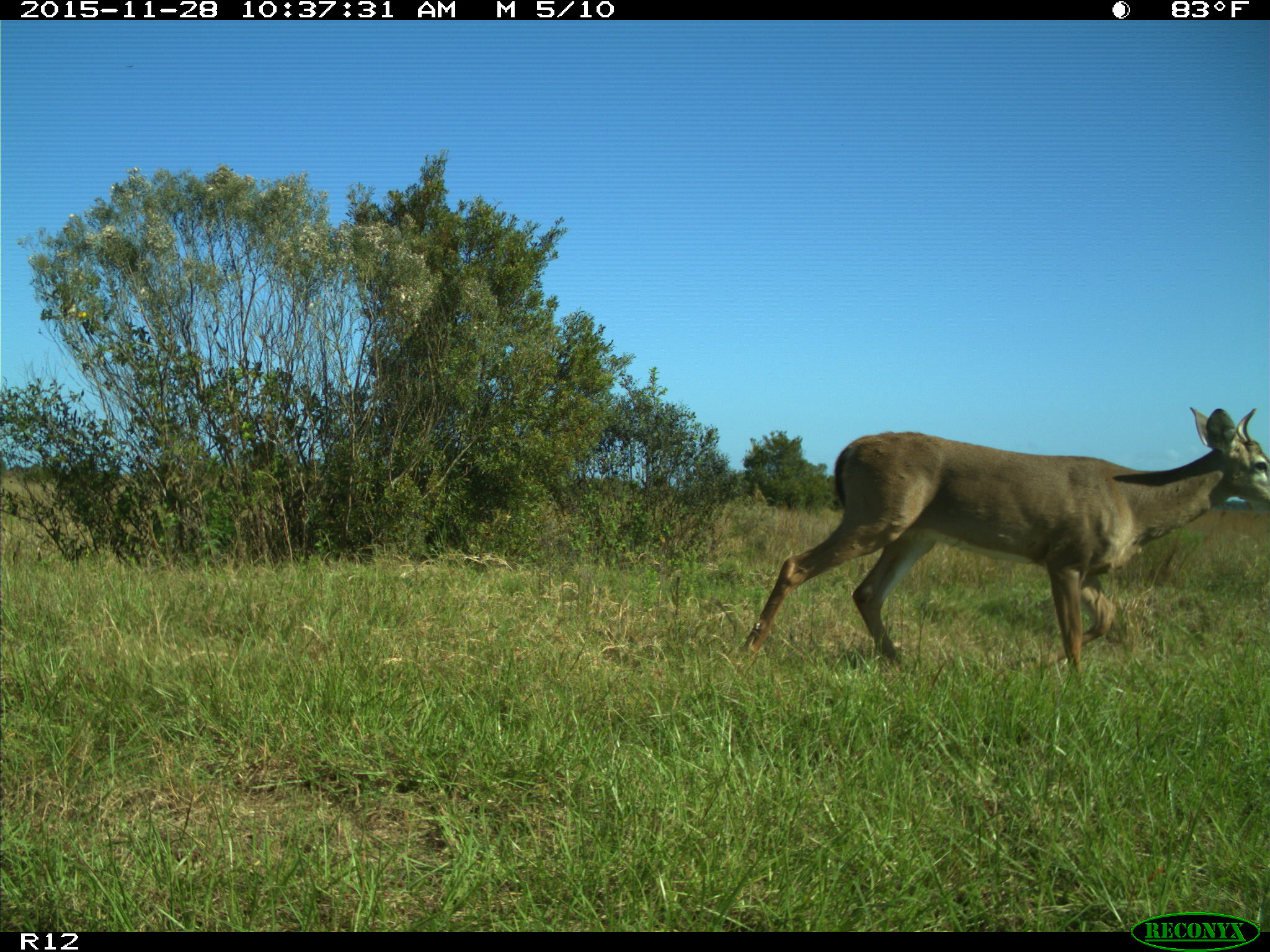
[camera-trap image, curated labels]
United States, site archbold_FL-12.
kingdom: Animalia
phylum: Chordata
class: Mammalia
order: Artiodactyla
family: Cervidae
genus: Odocoileus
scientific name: Odocoileus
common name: deer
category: unidentified deer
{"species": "unidentified deer (deer) (Odocoileus)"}